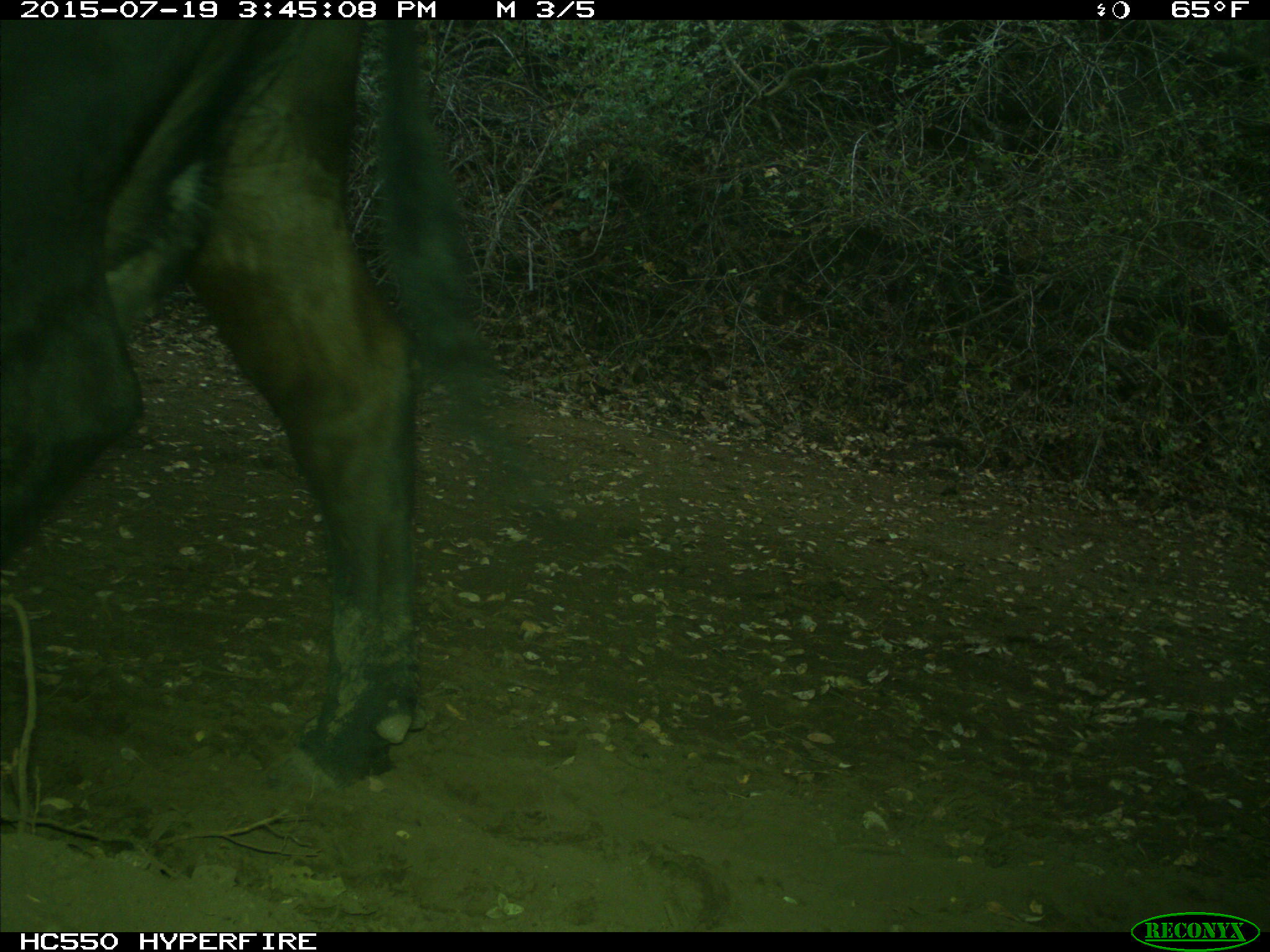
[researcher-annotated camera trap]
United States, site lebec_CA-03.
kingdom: Animalia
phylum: Chordata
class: Mammalia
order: Artiodactyla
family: Bovidae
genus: Bos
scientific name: Bos taurus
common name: domestic cow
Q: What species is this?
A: Bos taurus (domestic cow).